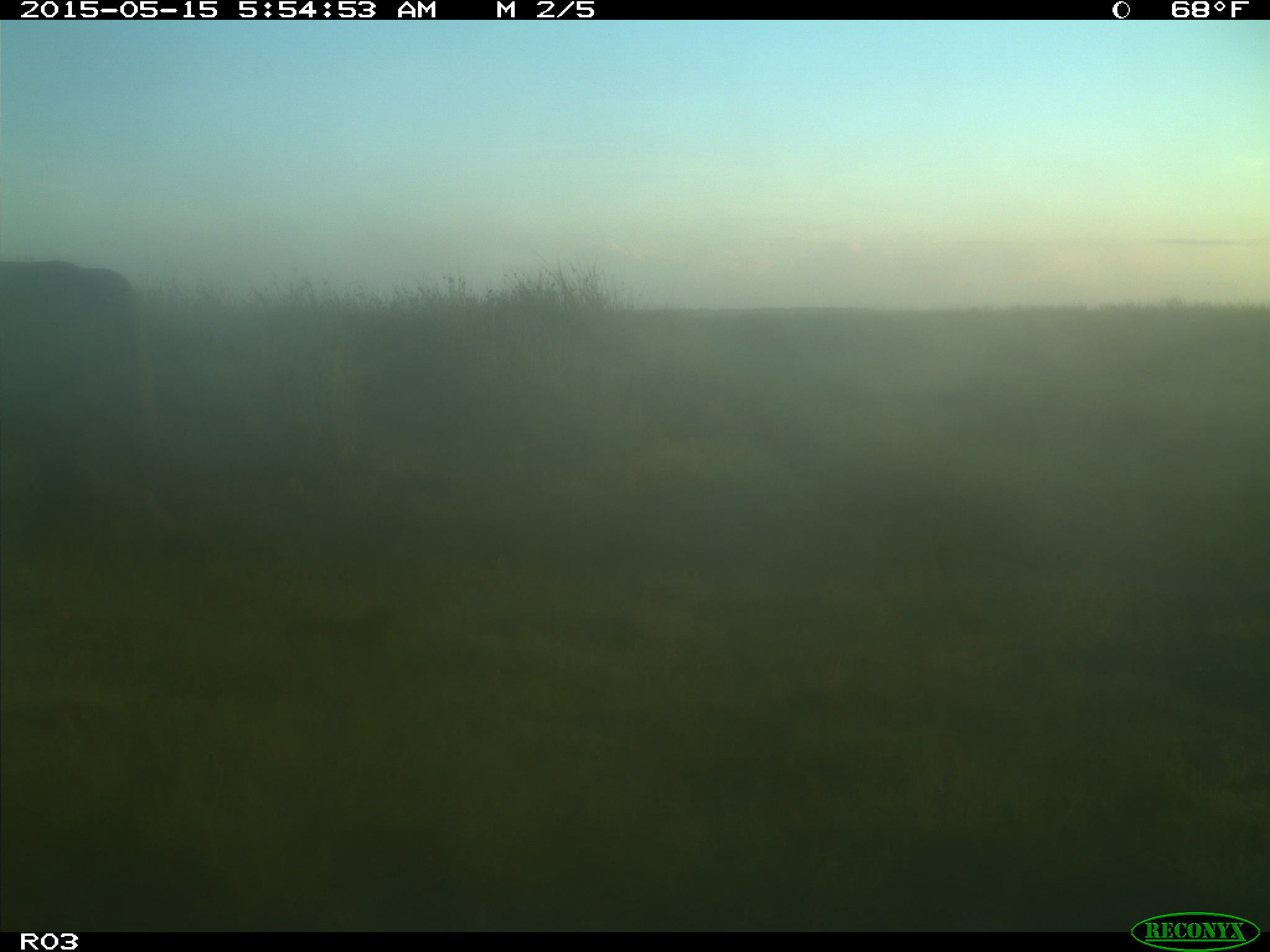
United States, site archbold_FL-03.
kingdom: Animalia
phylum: Chordata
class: Mammalia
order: Artiodactyla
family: Bovidae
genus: Bos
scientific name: Bos taurus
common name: domestic cow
Bos taurus (domestic cow).